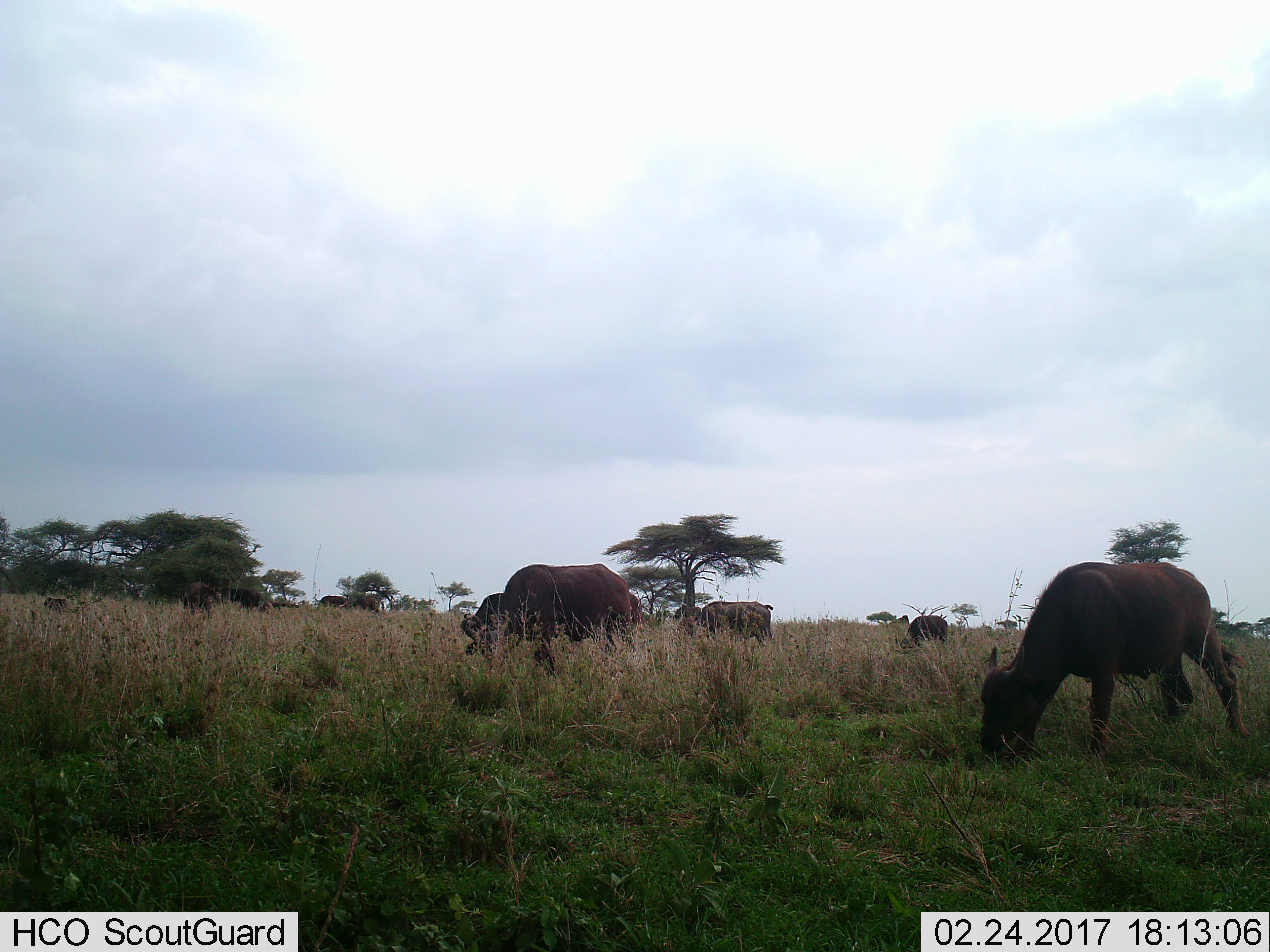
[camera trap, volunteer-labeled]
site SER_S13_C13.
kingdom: Animalia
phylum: Chordata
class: Mammalia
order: Artiodactyla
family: Bovidae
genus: Syncerus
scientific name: Syncerus caffer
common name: african buffalo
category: buffalo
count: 8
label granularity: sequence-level